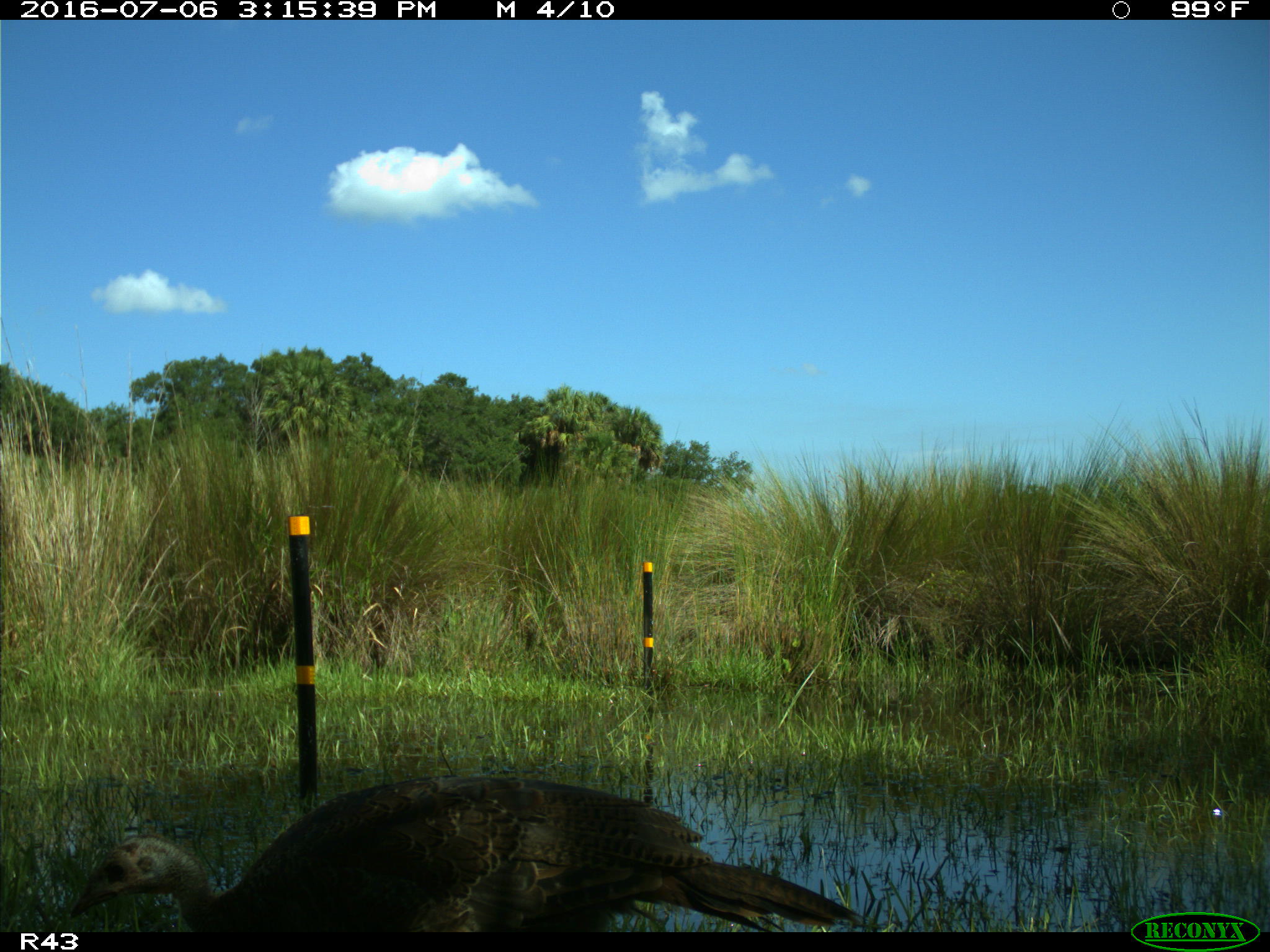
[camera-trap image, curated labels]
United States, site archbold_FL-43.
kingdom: Animalia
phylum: Chordata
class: Aves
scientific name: Aves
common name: birds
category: unidentified bird